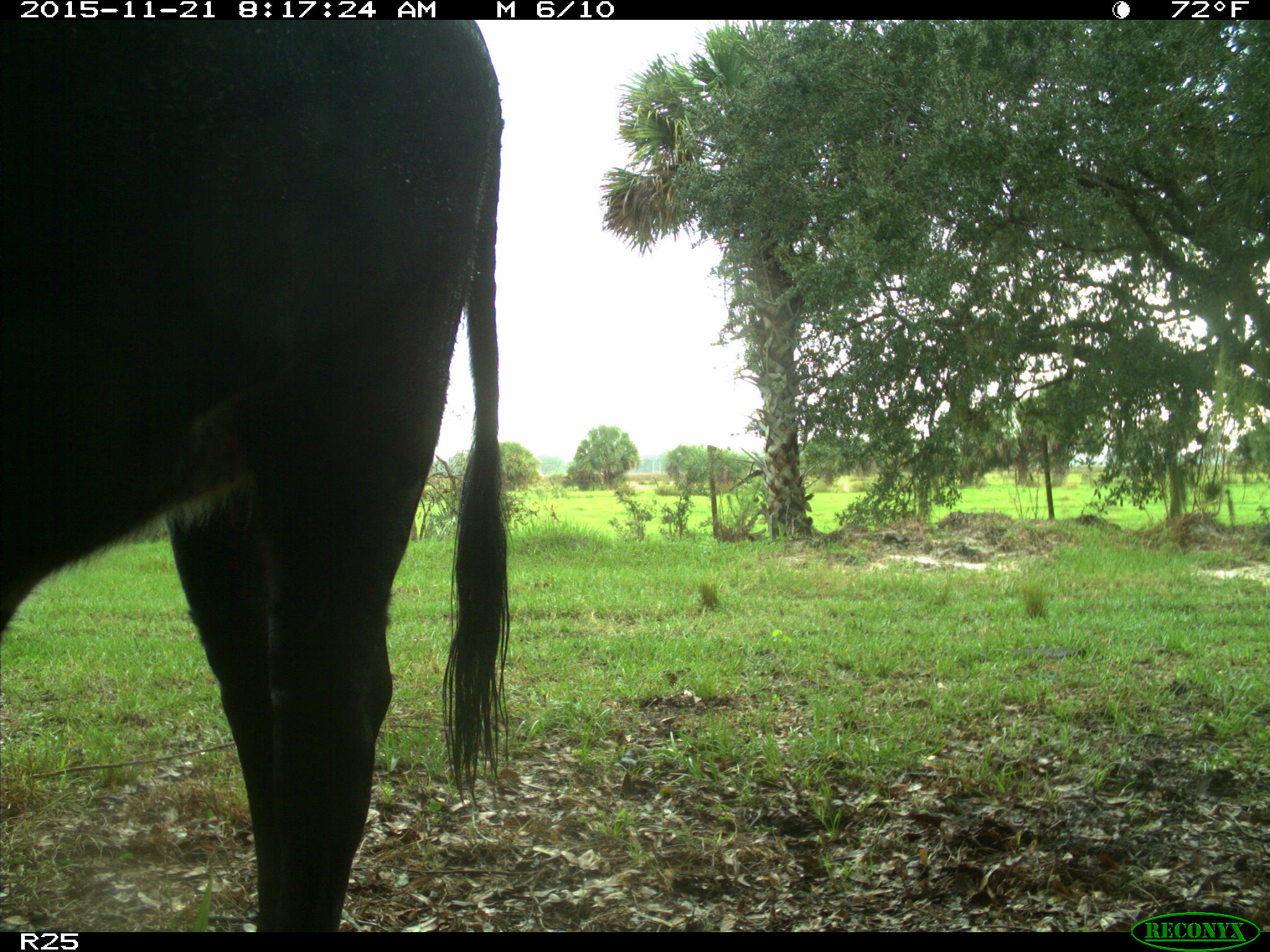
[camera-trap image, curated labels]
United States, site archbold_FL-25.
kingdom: Animalia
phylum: Chordata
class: Mammalia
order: Artiodactyla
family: Bovidae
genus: Bos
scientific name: Bos taurus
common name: domestic cow